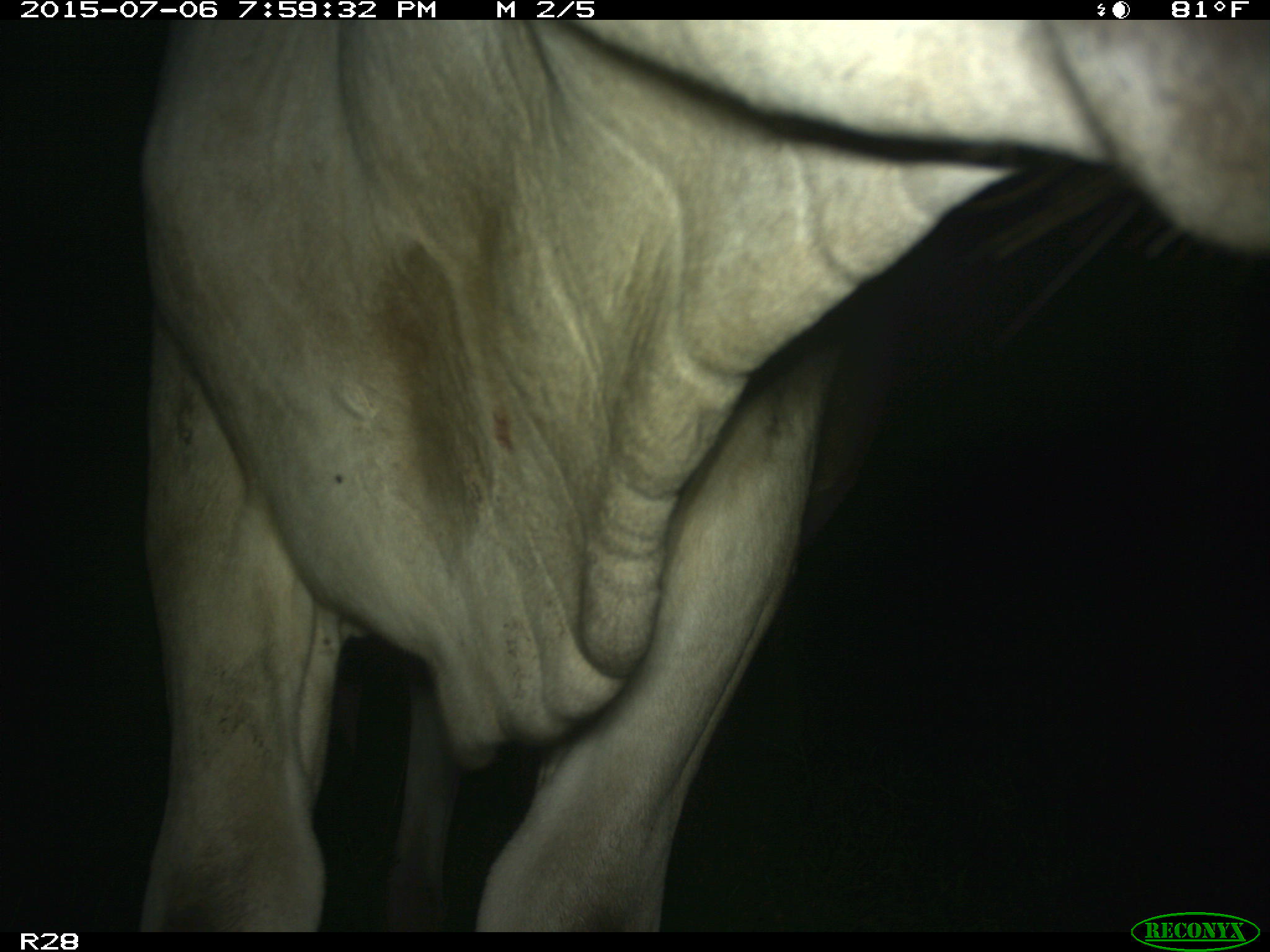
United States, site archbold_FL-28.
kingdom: Animalia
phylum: Chordata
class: Mammalia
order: Artiodactyla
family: Bovidae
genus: Bos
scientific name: Bos taurus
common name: domestic cow